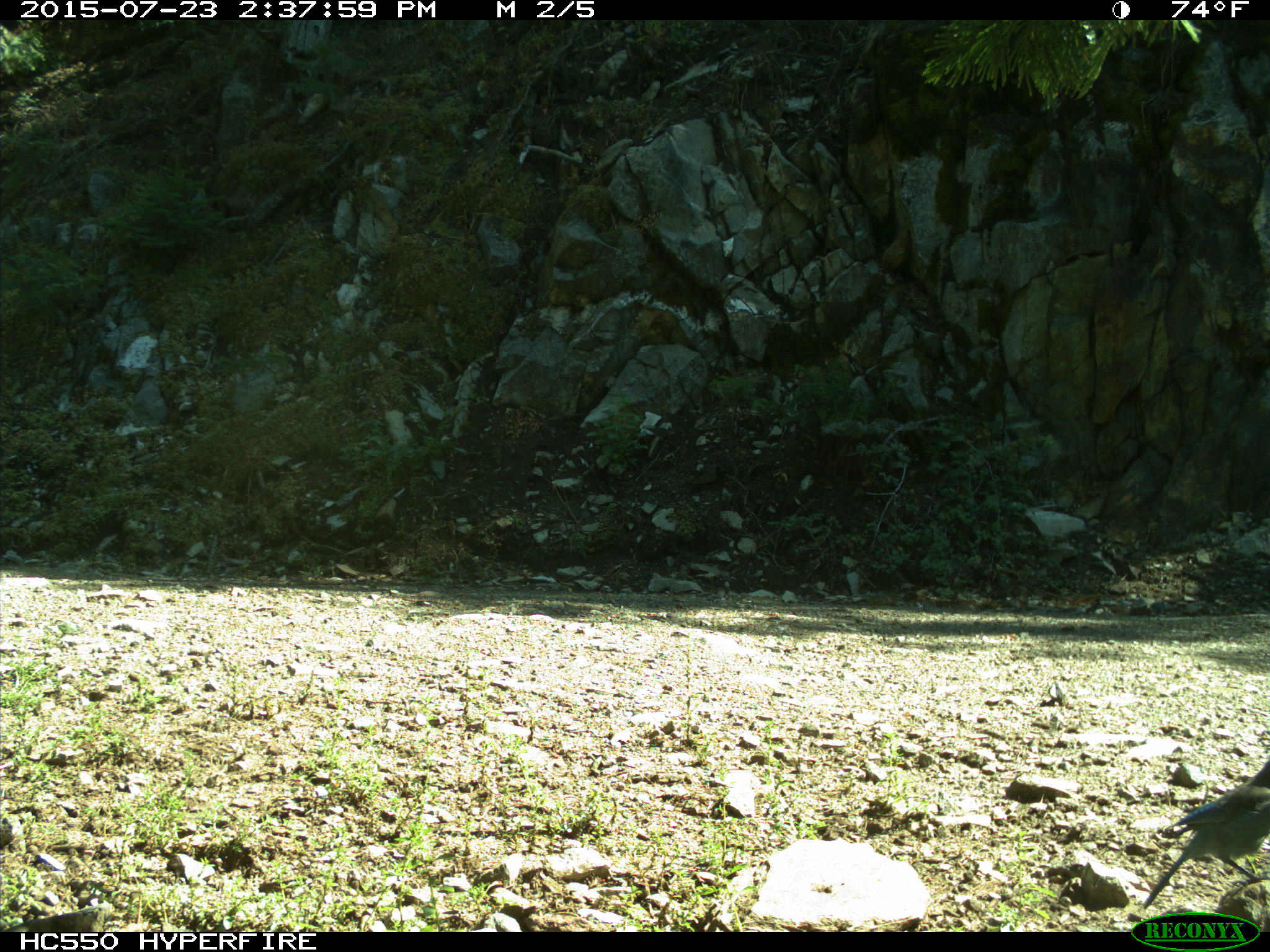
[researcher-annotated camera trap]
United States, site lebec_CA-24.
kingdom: Animalia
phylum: Chordata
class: Aves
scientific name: Aves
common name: birds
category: unidentified bird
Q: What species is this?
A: Unidentified bird (birds) (Aves).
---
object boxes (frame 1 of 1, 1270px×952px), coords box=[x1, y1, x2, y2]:
animal: box=[1142, 760, 1269, 910]